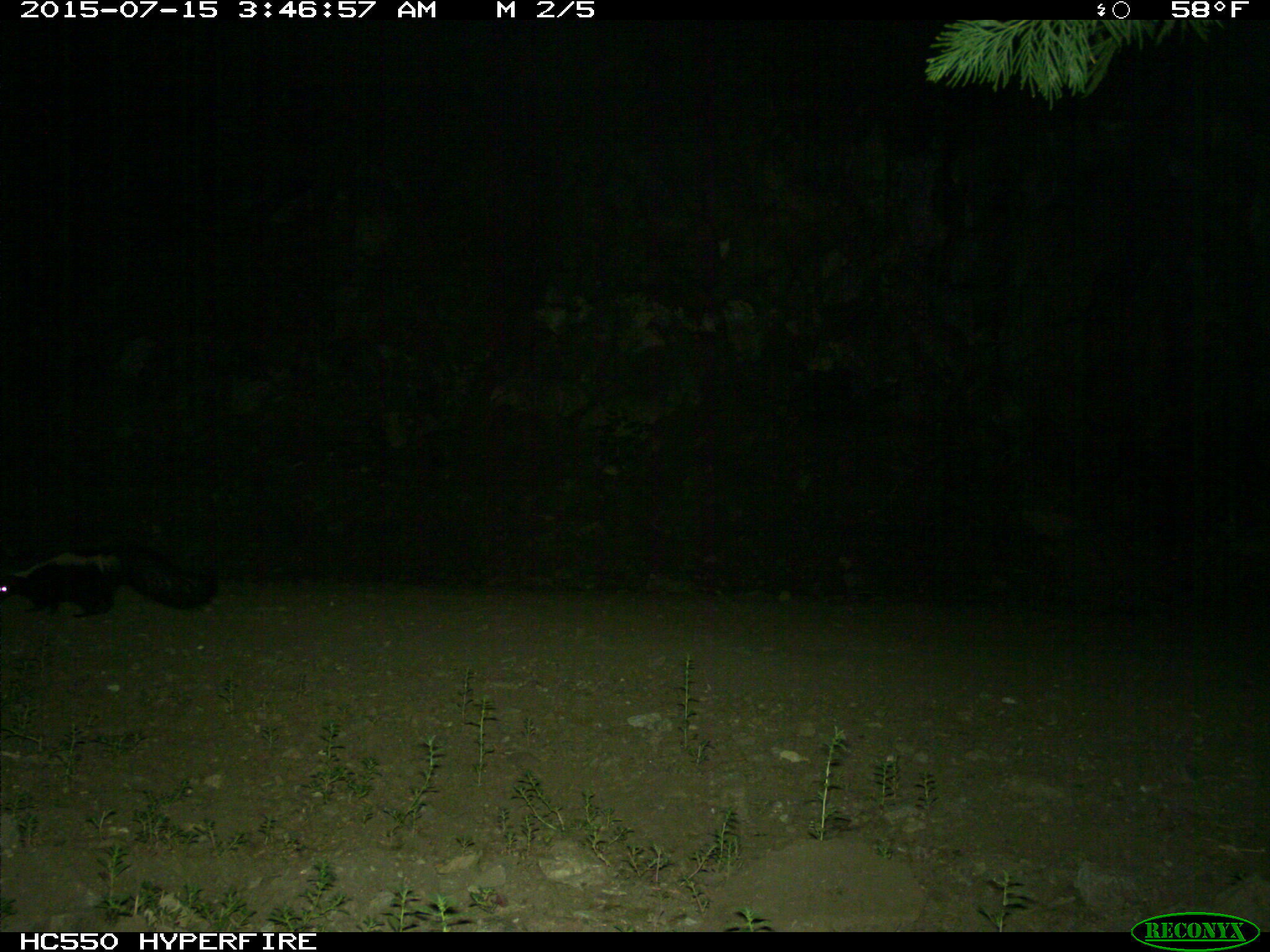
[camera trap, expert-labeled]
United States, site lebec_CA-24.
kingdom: Animalia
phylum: Chordata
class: Mammalia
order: Carnivora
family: Mephitidae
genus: Mephitis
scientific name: Mephitis mephitis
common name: striped skunk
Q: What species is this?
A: Mephitis mephitis (striped skunk).